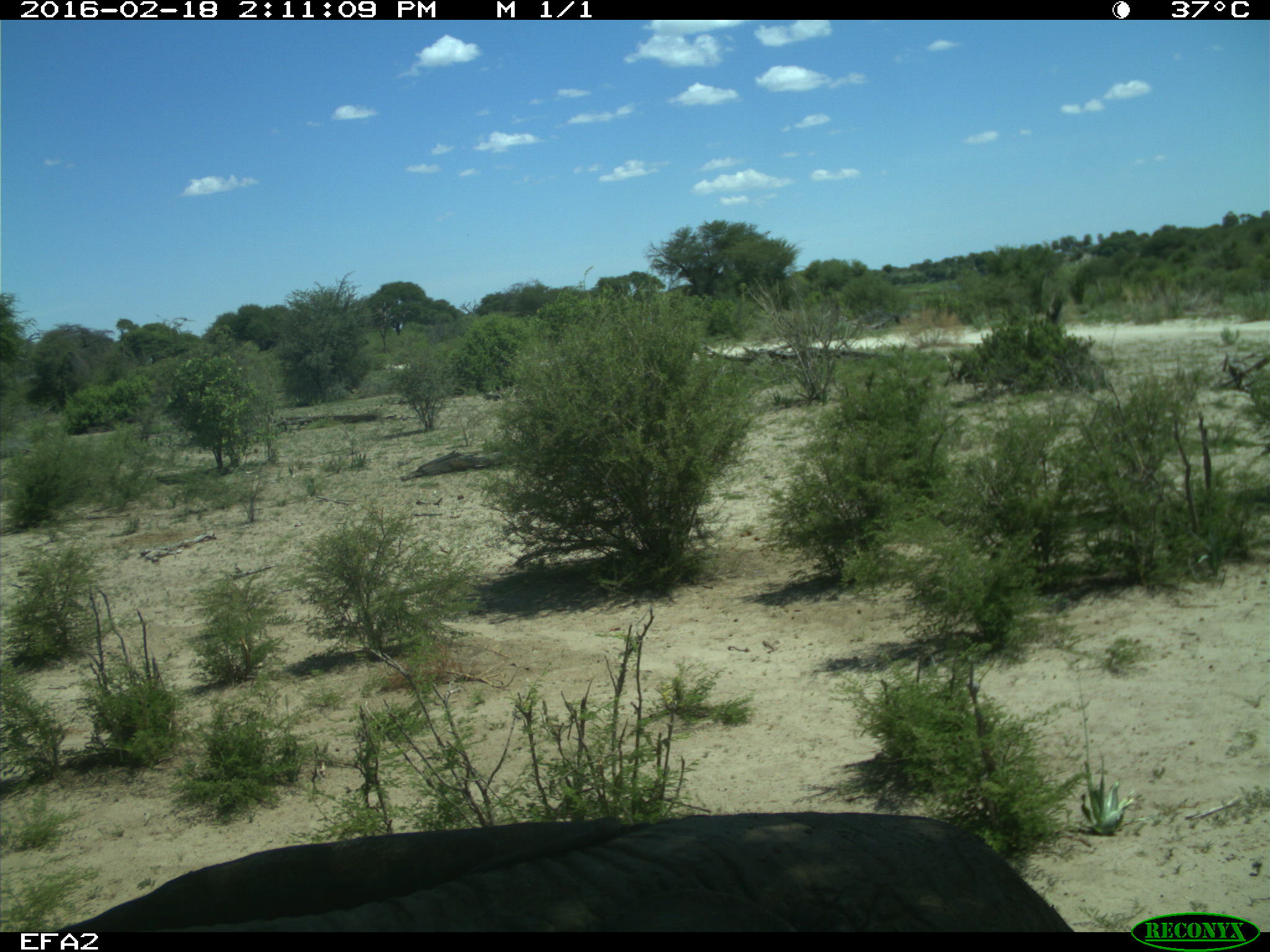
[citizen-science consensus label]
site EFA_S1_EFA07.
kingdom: Animalia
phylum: Chordata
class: Mammalia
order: Proboscidea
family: Elephantidae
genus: Loxodonta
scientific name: Loxodonta africana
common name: african bush elephant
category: elephant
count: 1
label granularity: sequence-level